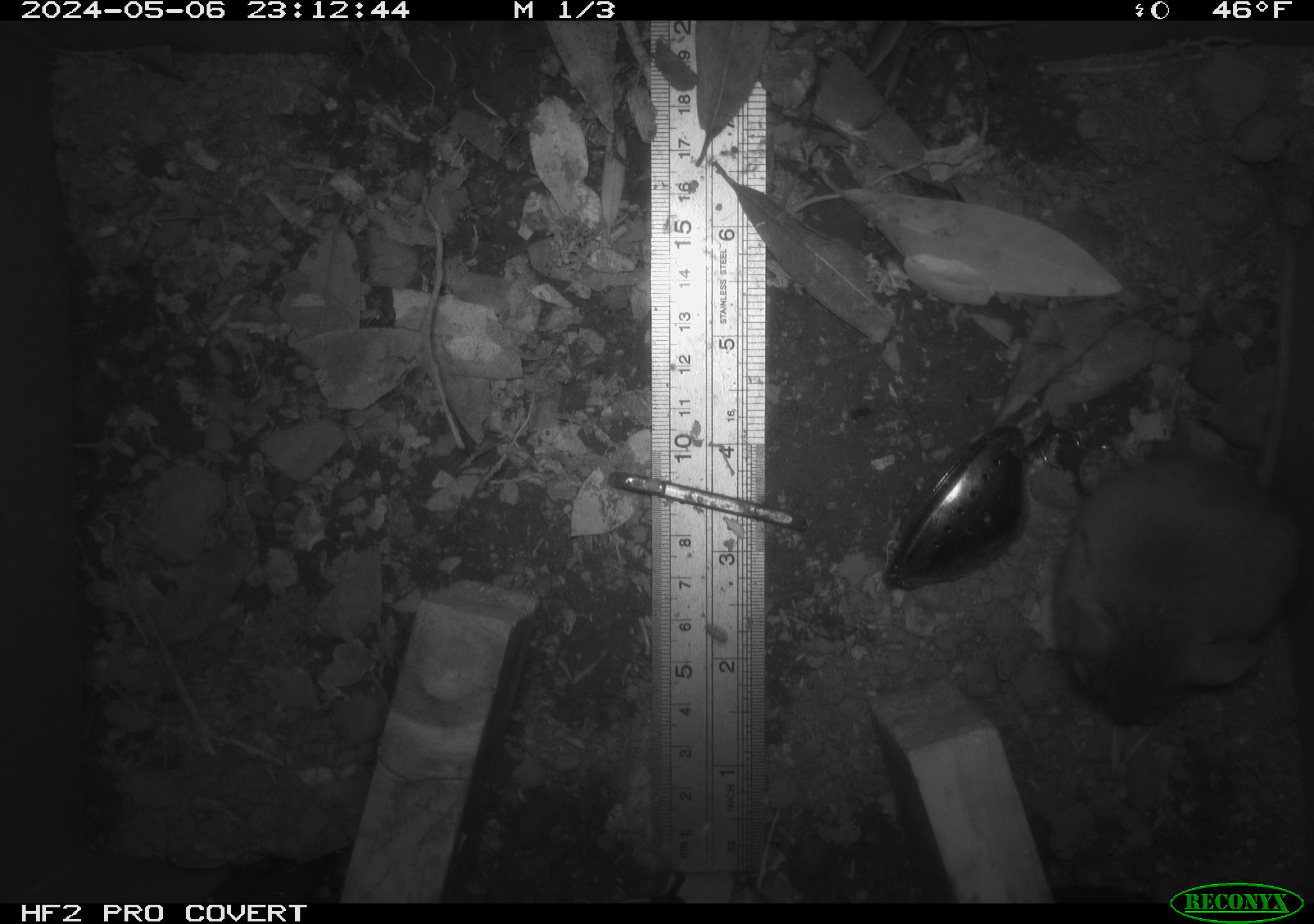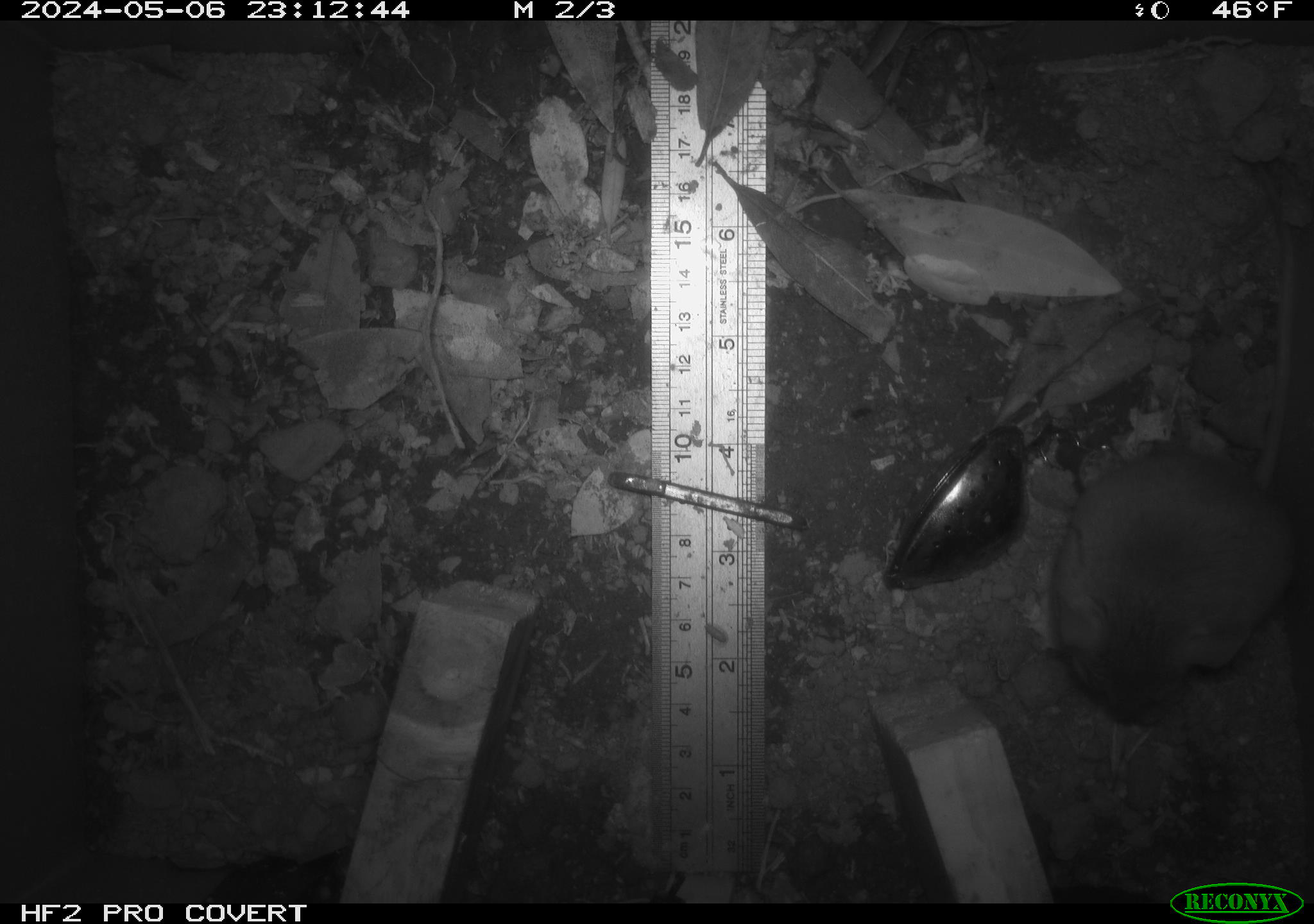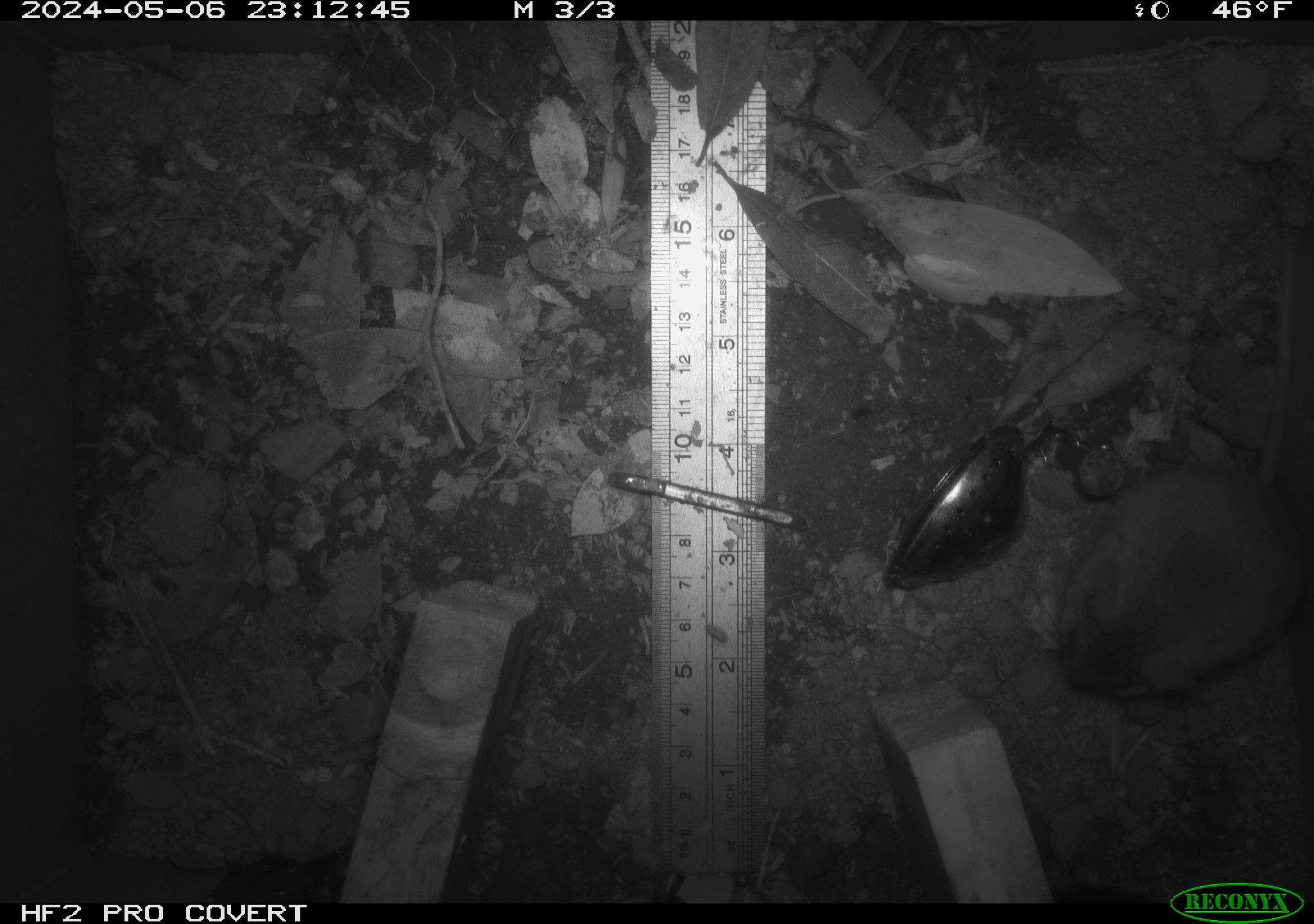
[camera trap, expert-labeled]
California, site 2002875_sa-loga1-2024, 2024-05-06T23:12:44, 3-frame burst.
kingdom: Animalia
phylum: Chordata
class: Mammalia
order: Rodentia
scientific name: Rodentia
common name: mouse species